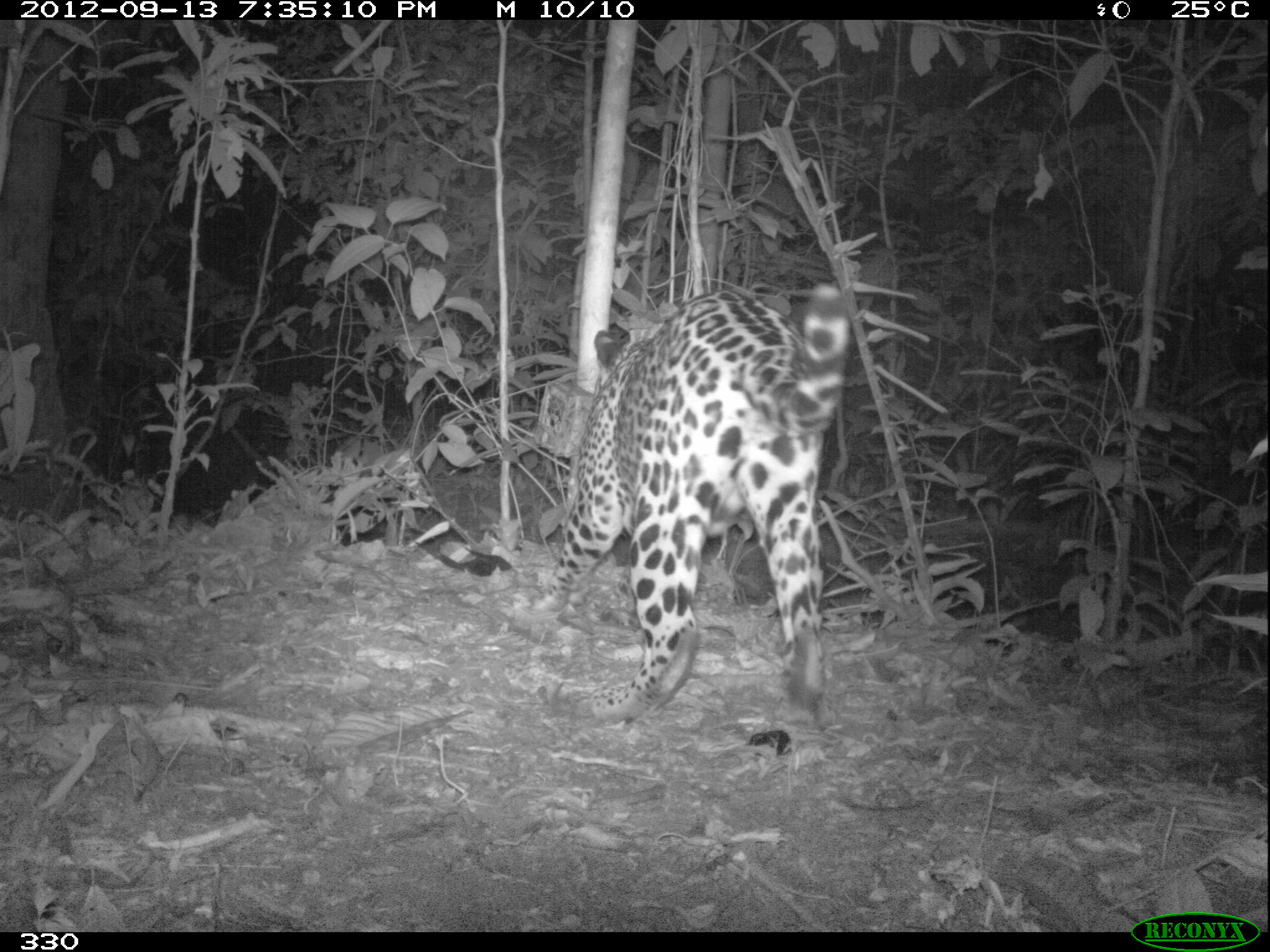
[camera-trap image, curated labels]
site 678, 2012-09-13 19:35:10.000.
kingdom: Animalia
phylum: Chordata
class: Mammalia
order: Carnivora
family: Felidae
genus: Panthera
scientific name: Panthera onca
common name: jaguar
Panthera onca (jaguar).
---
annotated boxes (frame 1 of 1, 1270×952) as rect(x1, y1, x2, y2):
panthera onca: rect(530, 283, 848, 724)